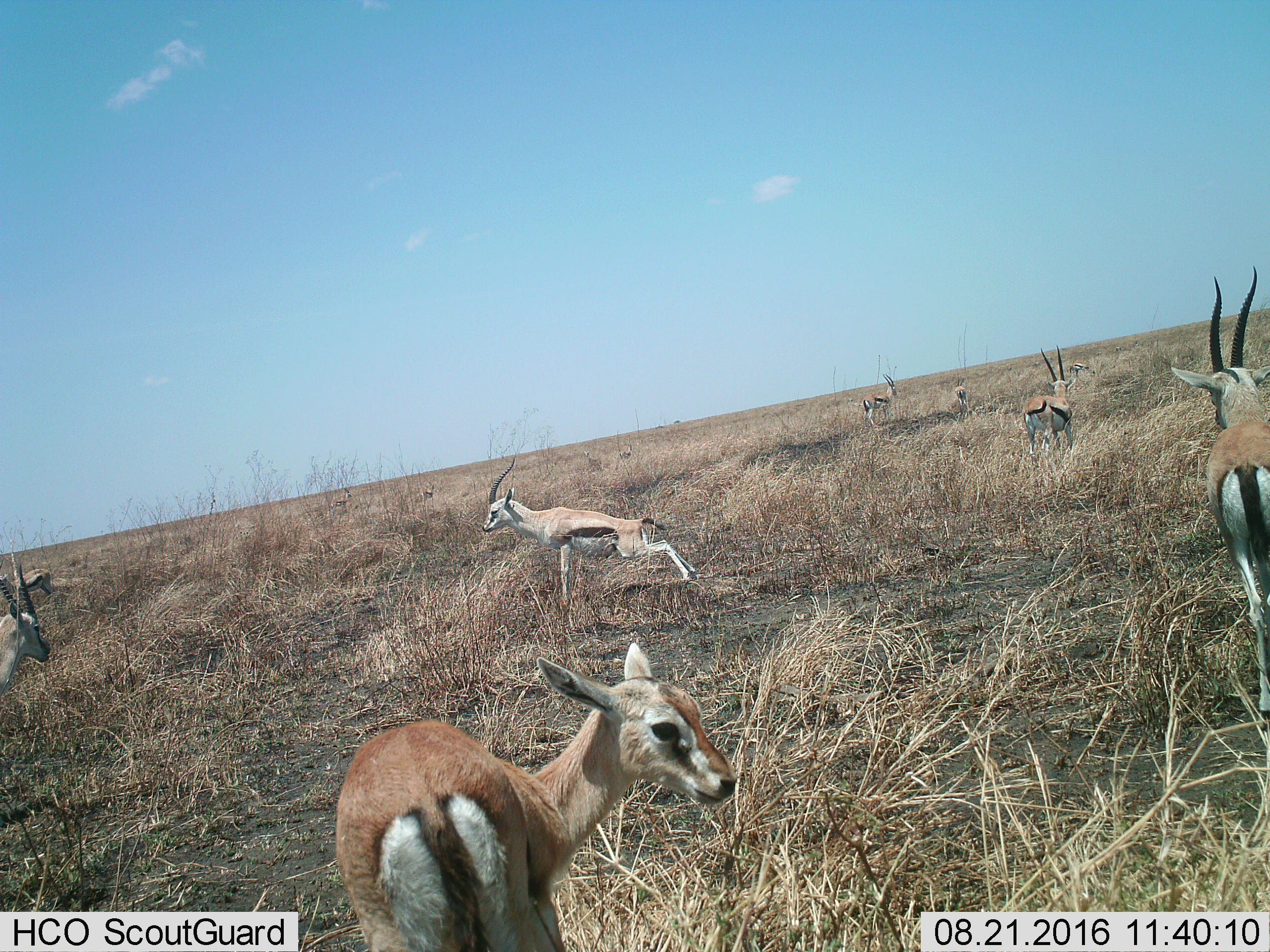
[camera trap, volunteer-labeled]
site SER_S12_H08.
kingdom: Animalia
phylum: Chordata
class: Mammalia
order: Artiodactyla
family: Bovidae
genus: Eudorcas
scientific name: Eudorcas thomsonii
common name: thomson's gazelle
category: gazellethomsons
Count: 11-50.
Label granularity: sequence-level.